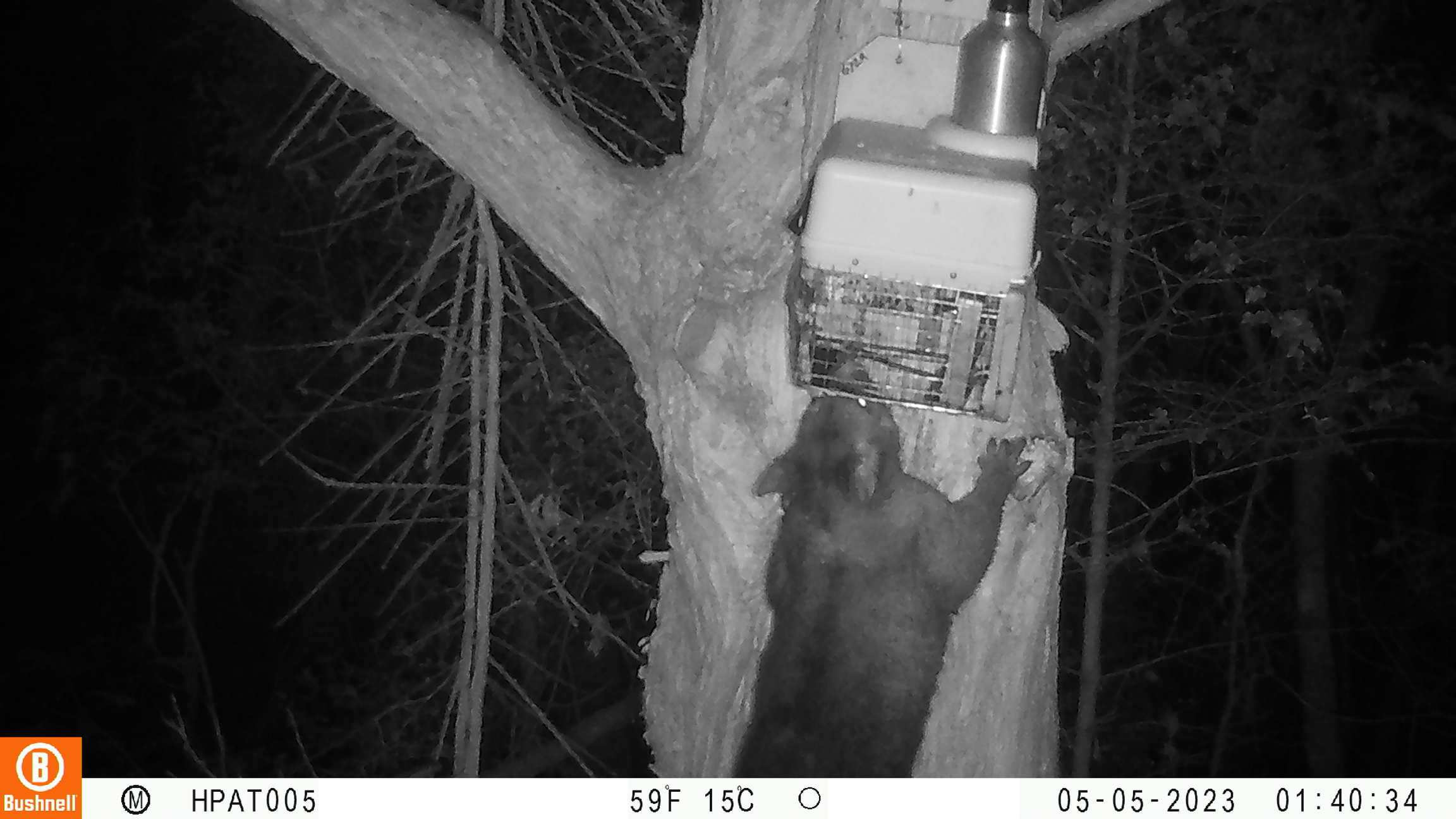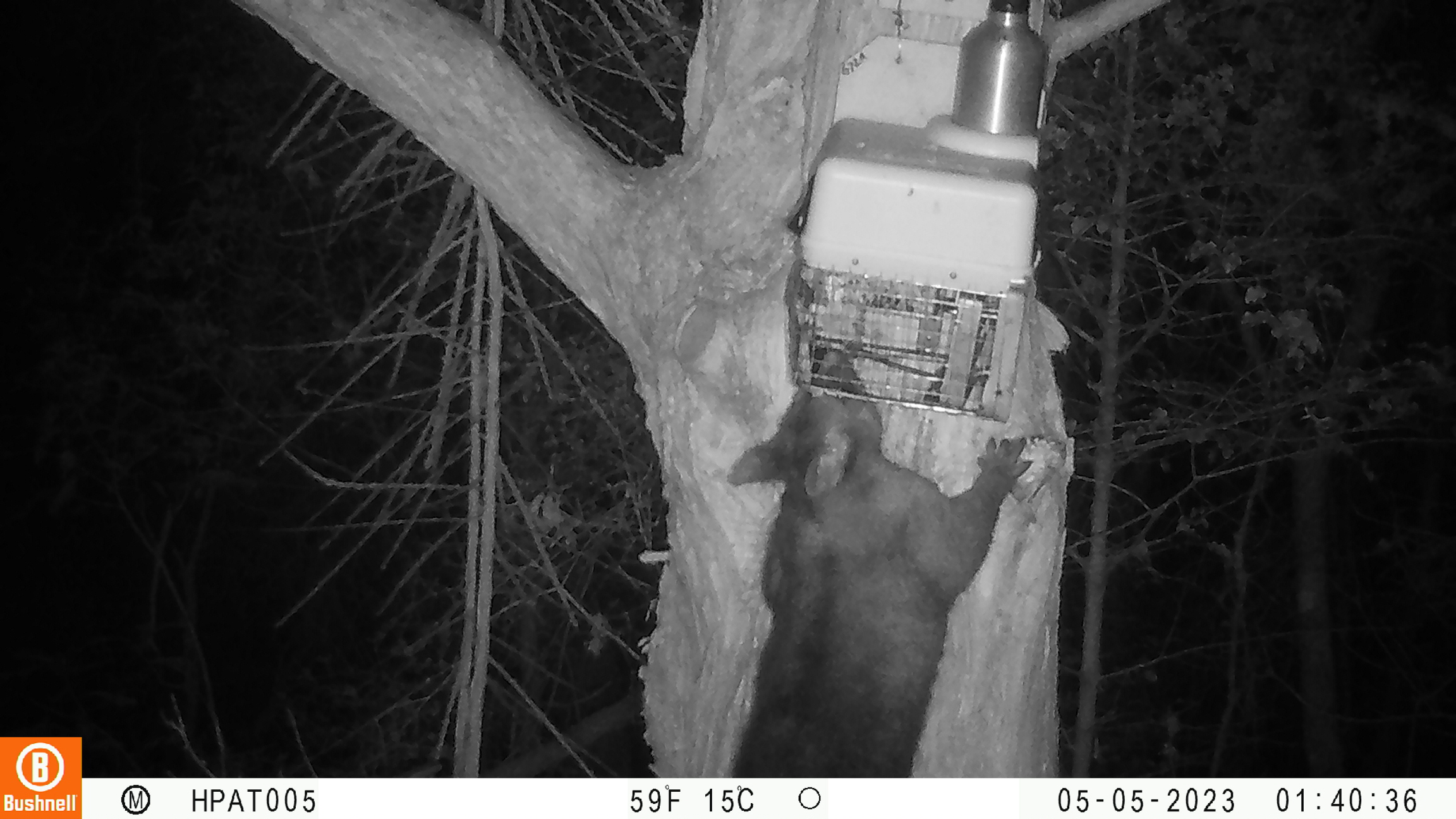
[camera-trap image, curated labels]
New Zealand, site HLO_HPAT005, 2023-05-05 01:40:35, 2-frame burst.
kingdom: Animalia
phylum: Chordata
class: Mammalia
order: Diprotodontia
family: Phalangeridae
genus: Trichosurus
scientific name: Trichosurus vulpecula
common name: common brushtail possum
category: possum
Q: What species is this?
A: Possum (common brushtail possum) (Trichosurus vulpecula).